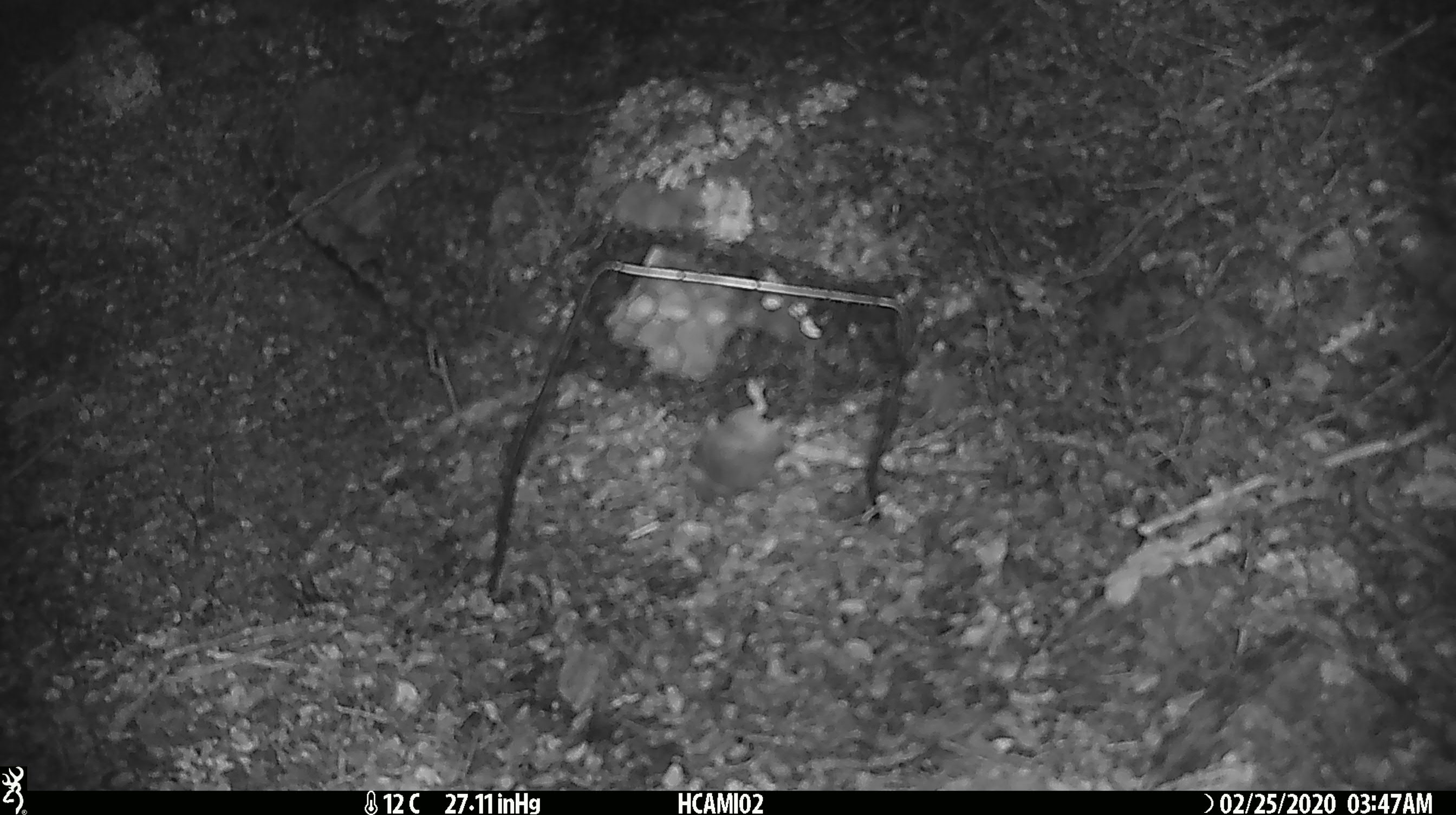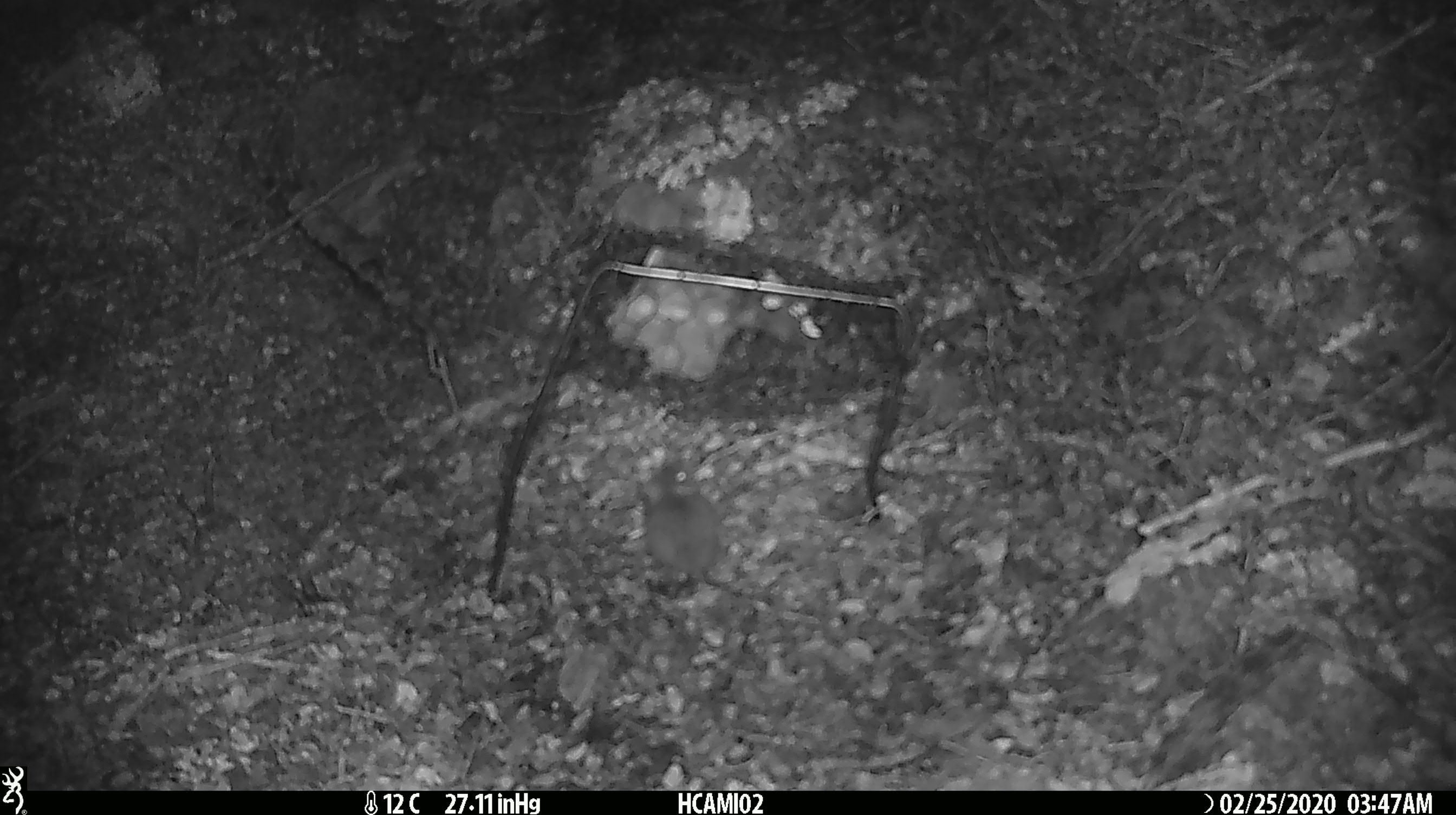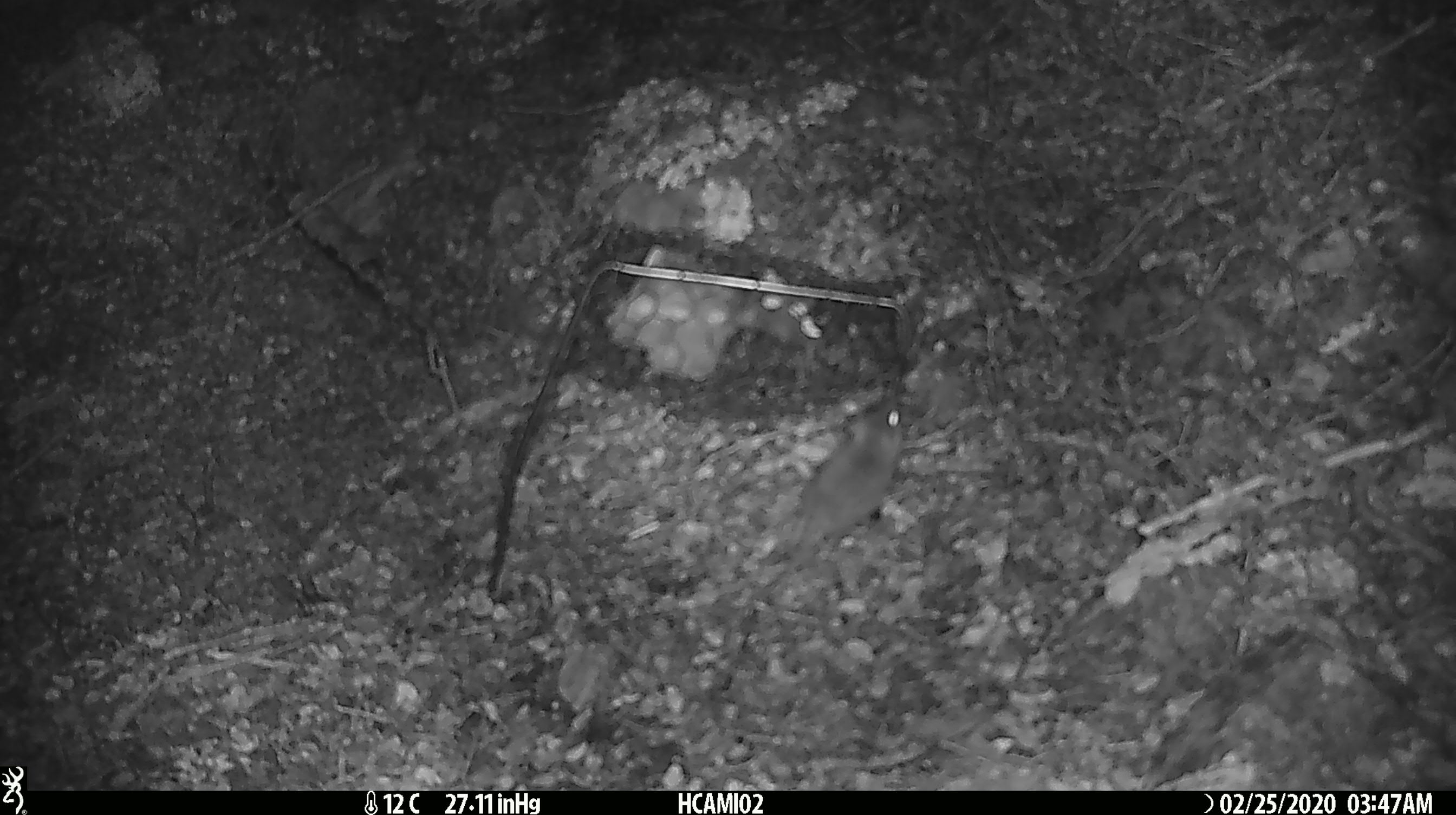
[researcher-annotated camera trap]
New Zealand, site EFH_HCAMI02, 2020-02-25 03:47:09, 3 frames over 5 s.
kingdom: Animalia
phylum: Chordata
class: Mammalia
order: Rodentia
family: Muridae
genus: Mus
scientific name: Mus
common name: mouse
Mouse (Mus).